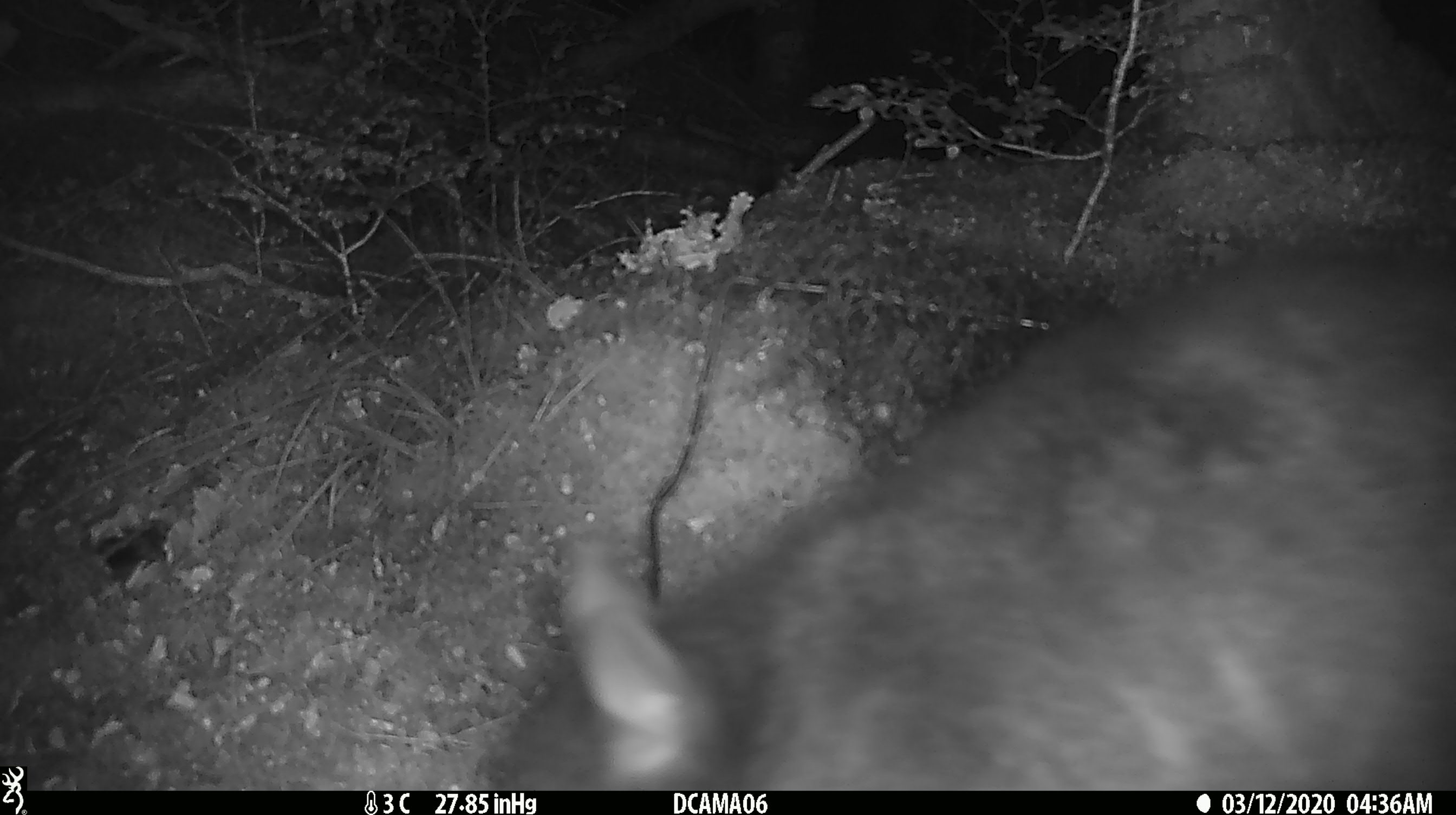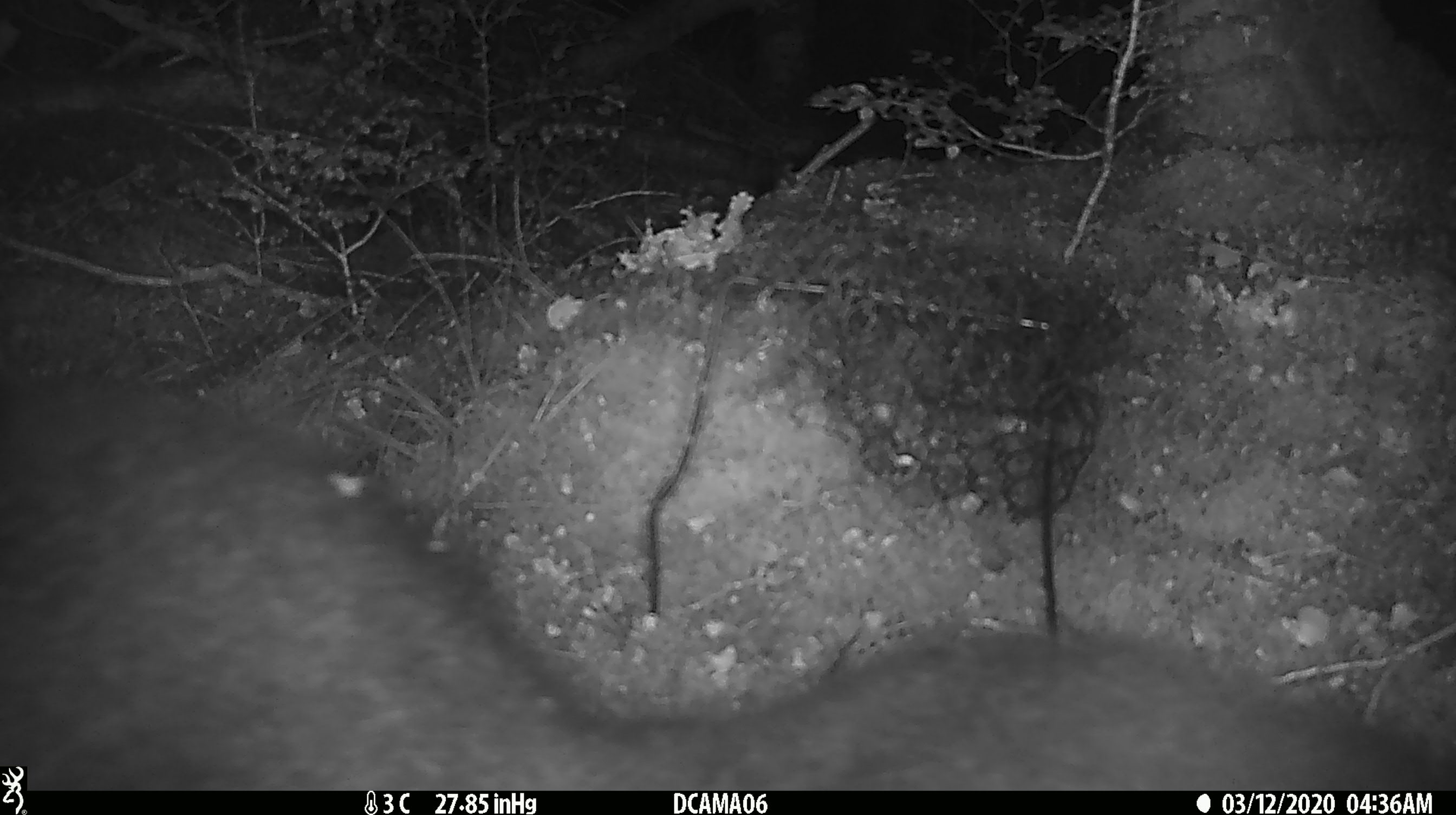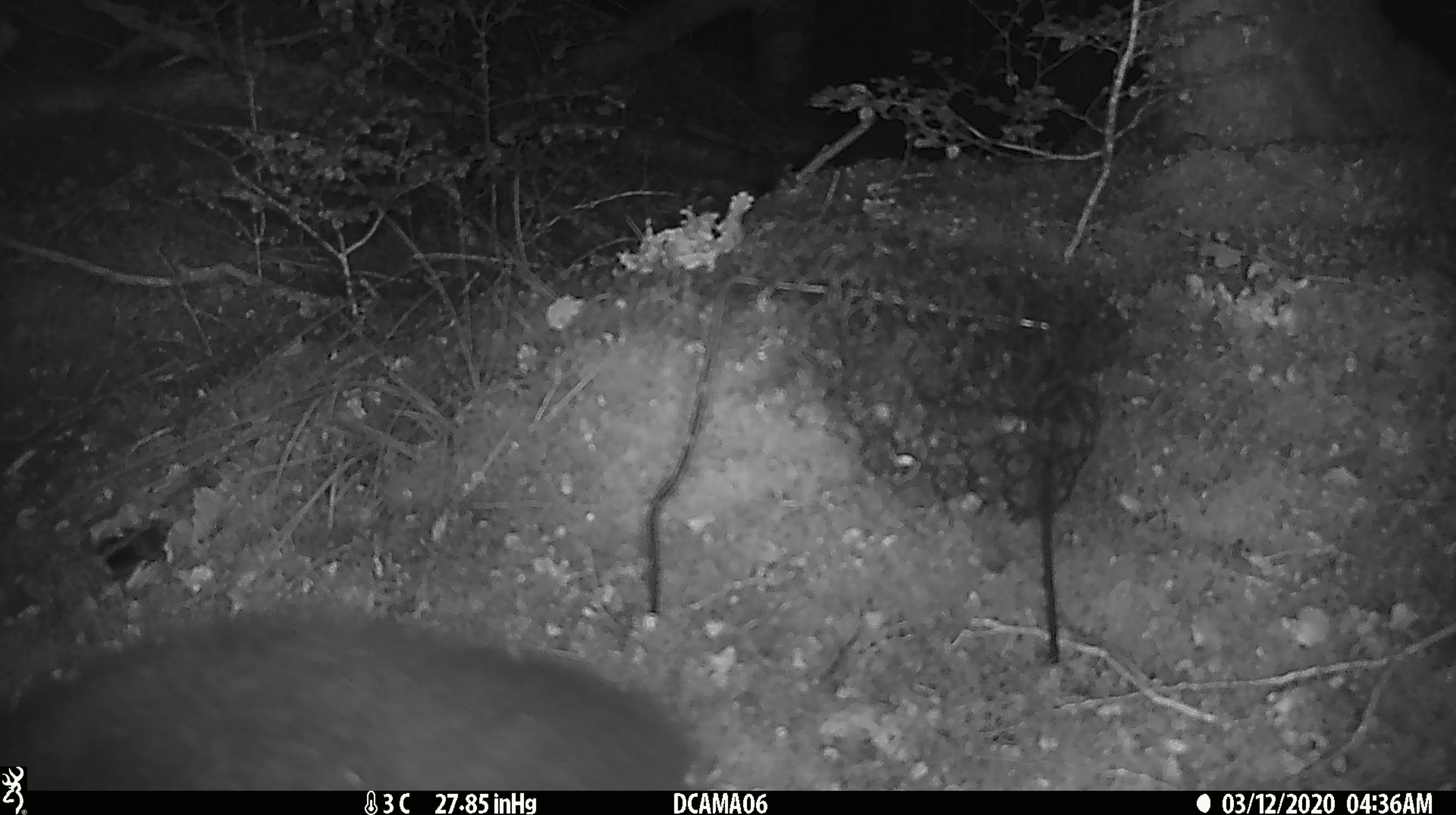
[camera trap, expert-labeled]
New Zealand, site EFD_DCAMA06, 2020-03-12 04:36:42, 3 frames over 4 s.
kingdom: Animalia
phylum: Chordata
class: Mammalia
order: Diprotodontia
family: Phalangeridae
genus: Trichosurus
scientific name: Trichosurus vulpecula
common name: common brushtail possum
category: possum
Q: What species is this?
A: Possum (common brushtail possum) (Trichosurus vulpecula).